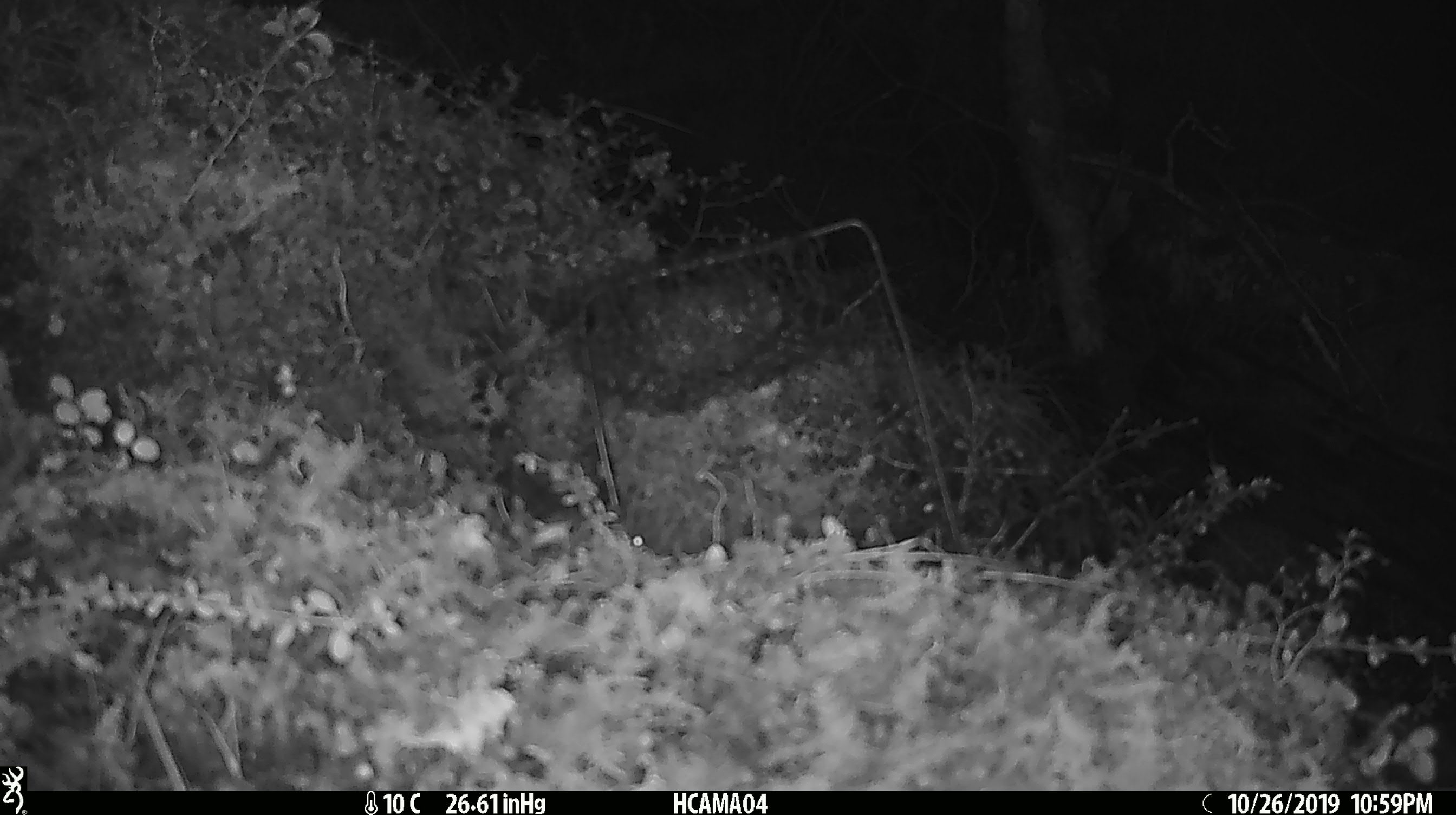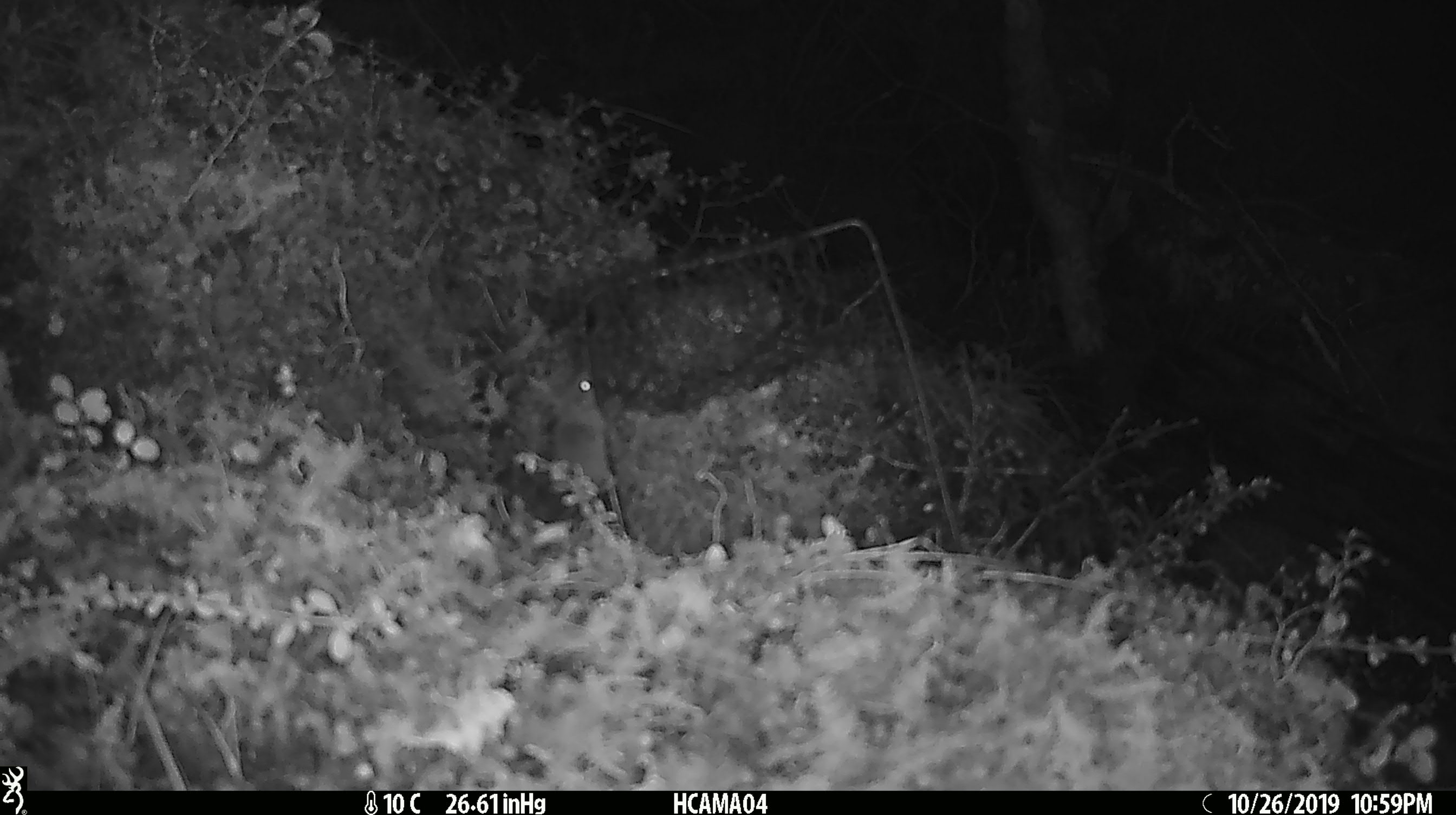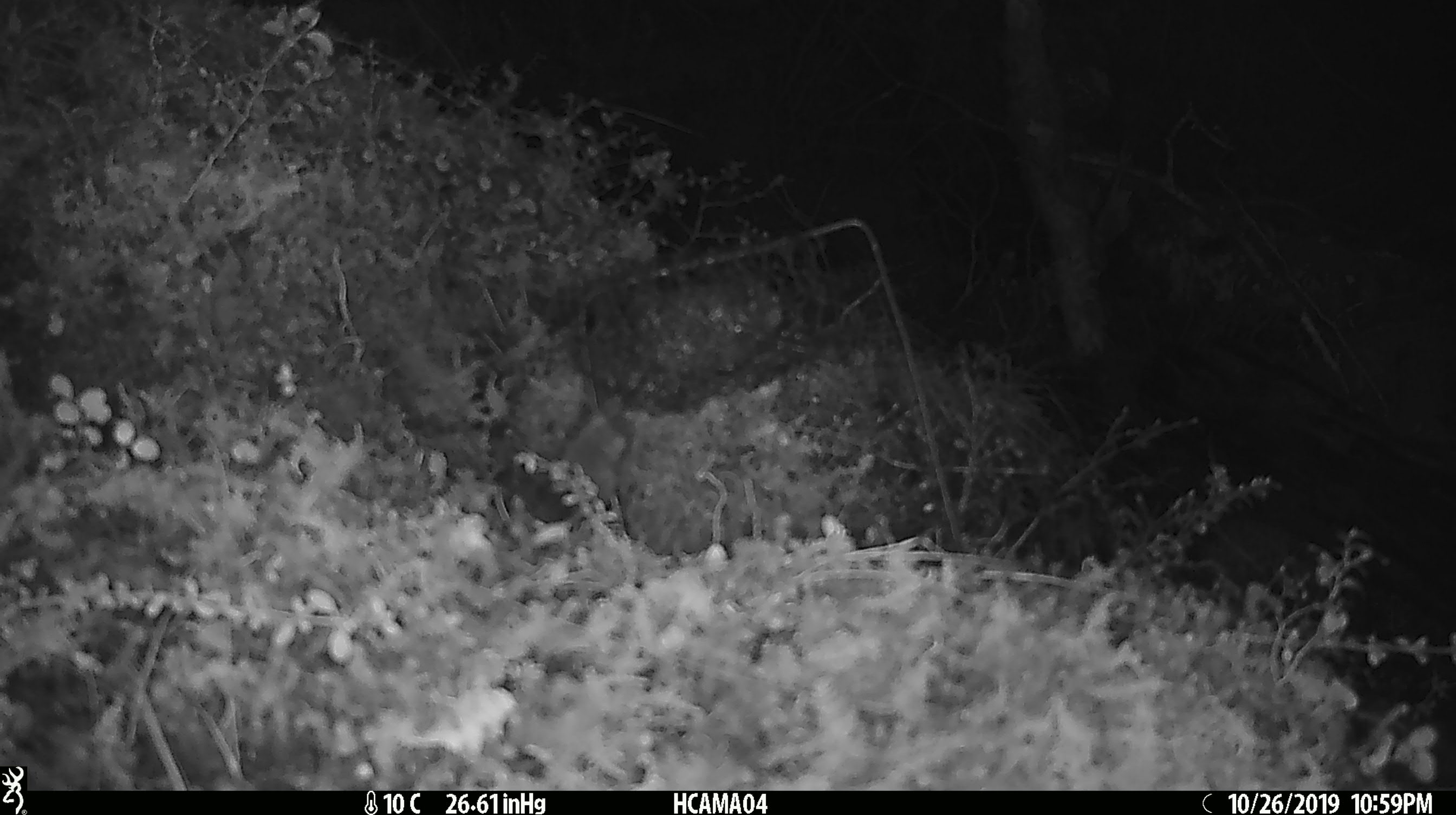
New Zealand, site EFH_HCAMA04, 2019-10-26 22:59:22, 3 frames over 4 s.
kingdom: Animalia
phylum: Chordata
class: Mammalia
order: Rodentia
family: Muridae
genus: Mus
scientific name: Mus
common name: mouse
Mouse (Mus).